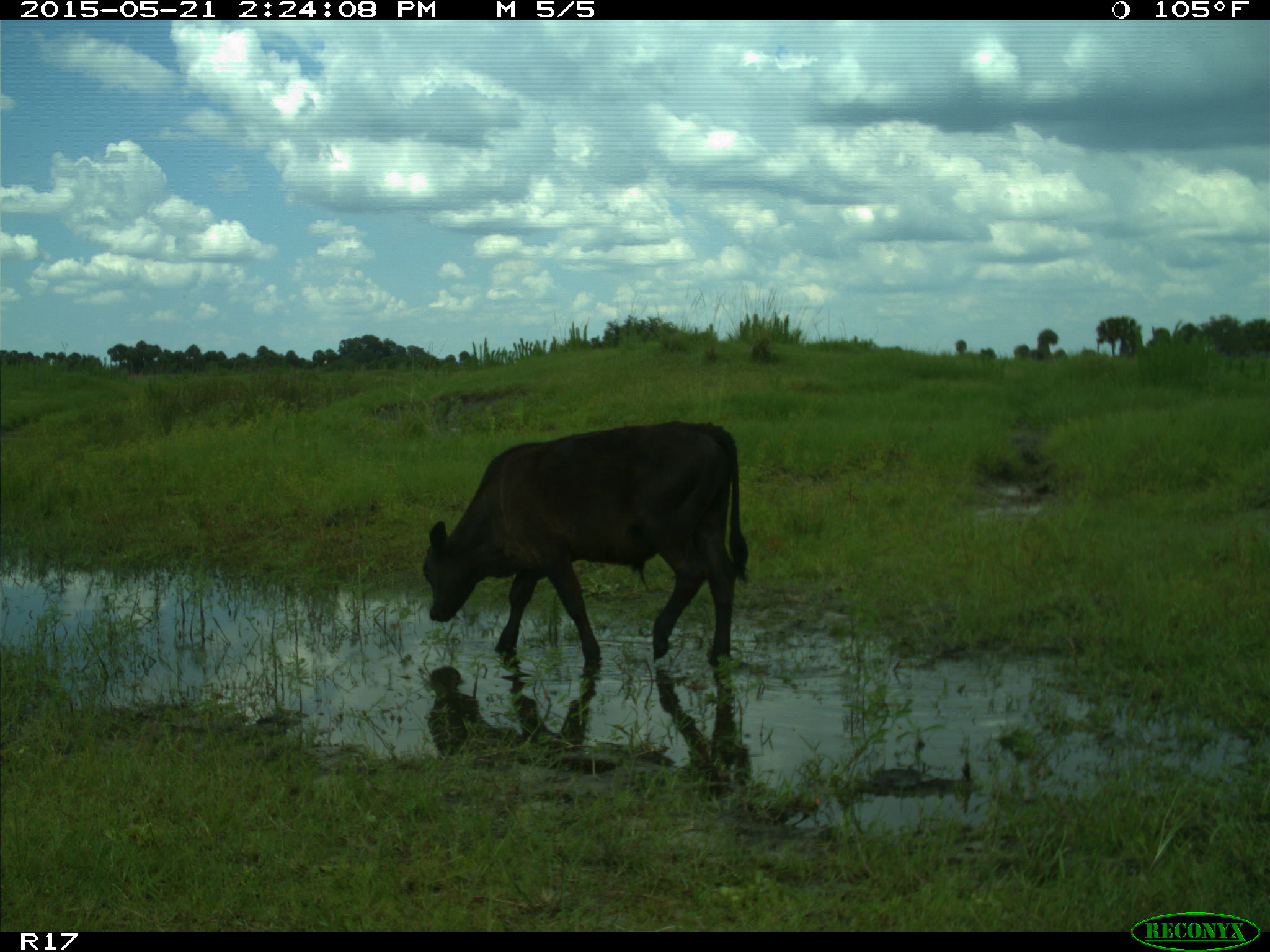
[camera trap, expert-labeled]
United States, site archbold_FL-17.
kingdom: Animalia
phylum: Chordata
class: Mammalia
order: Artiodactyla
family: Bovidae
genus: Bos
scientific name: Bos taurus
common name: domestic cow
Bos taurus (domestic cow).